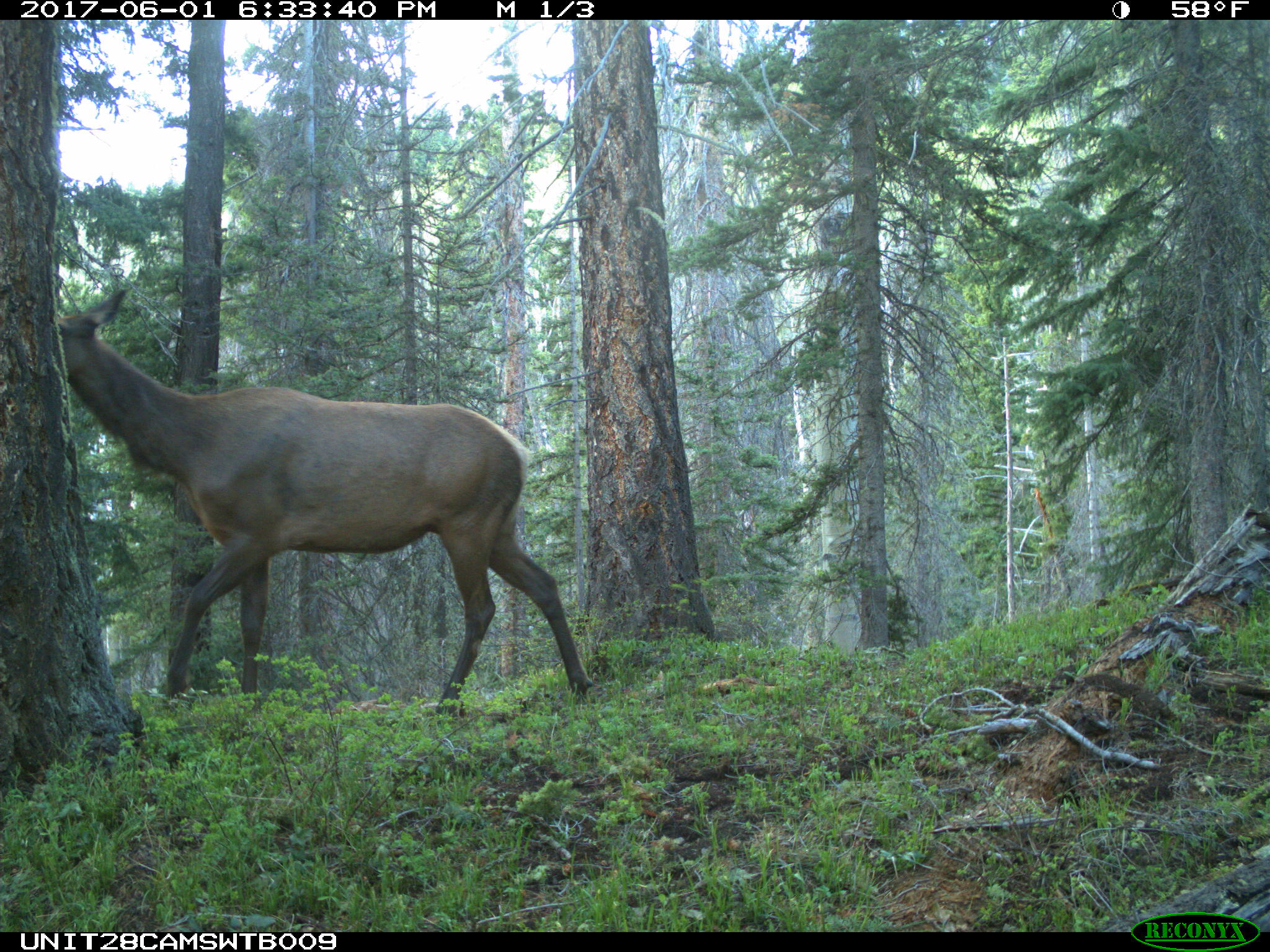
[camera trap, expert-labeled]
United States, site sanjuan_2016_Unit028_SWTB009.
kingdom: Animalia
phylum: Chordata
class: Mammalia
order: Artiodactyla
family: Cervidae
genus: Cervus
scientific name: Cervus elaphus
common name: red deer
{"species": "Cervus elaphus (red deer)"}